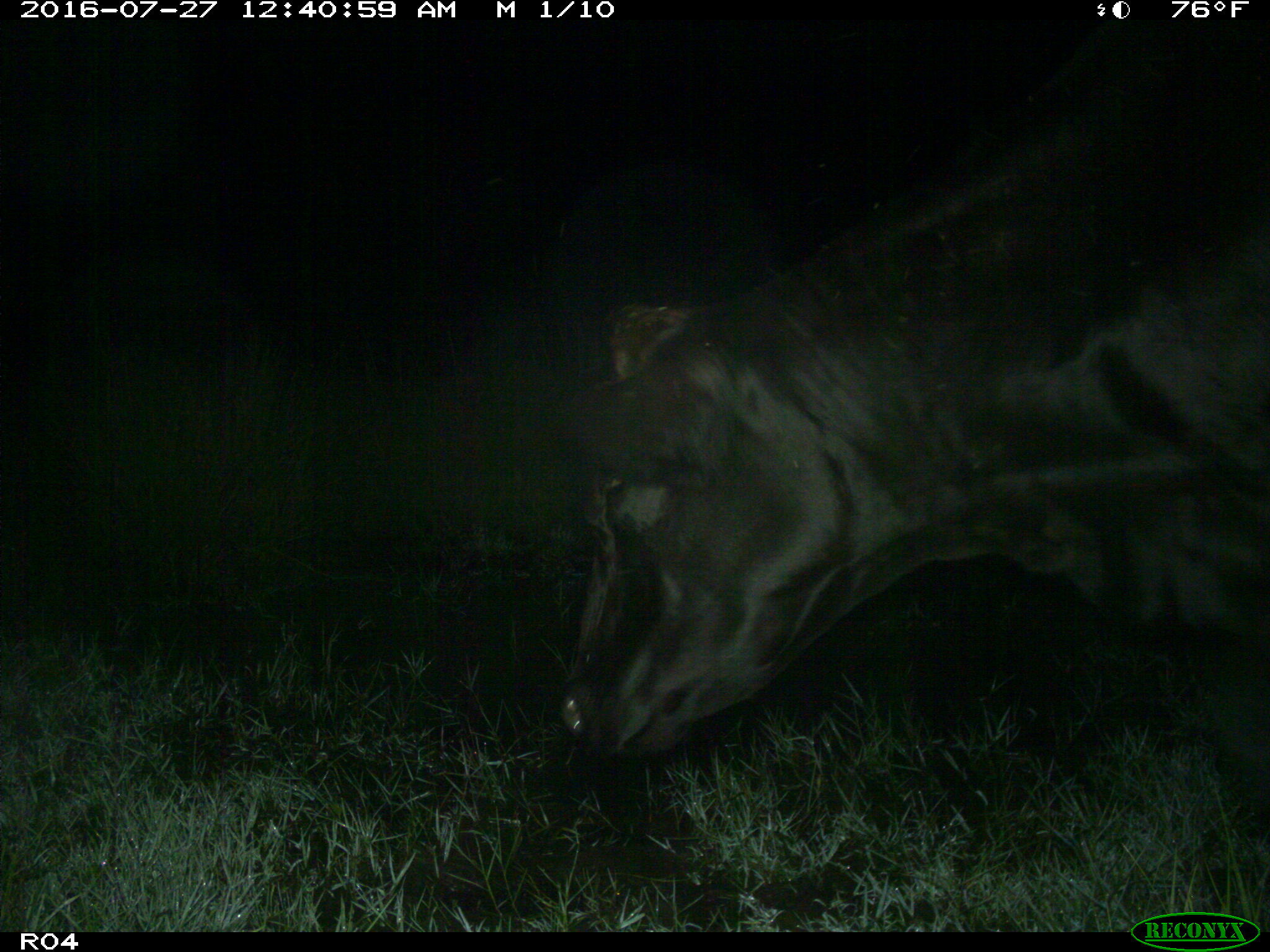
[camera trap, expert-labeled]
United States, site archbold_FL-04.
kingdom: Animalia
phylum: Chordata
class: Mammalia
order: Artiodactyla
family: Bovidae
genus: Bos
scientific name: Bos taurus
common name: domestic cow